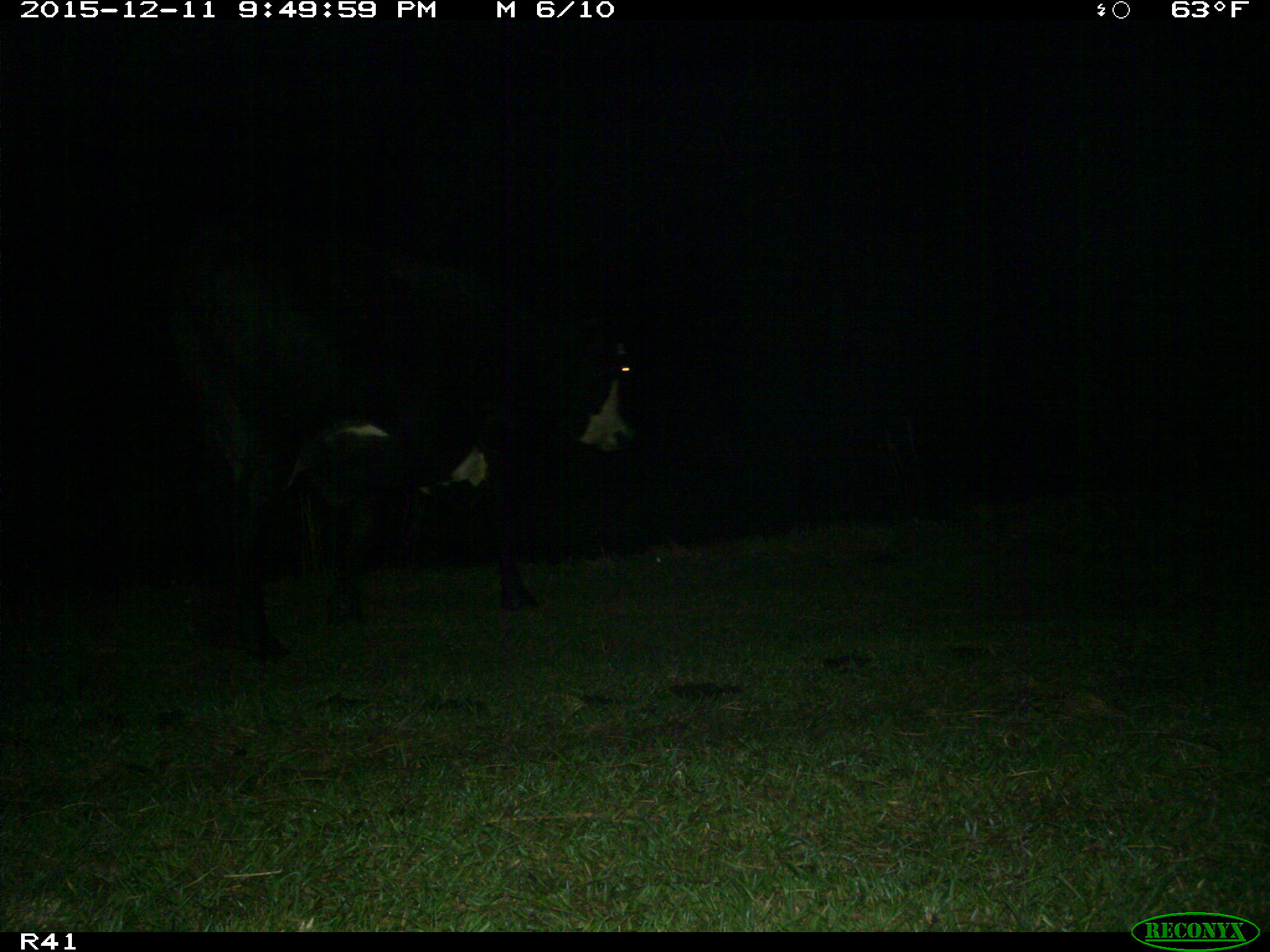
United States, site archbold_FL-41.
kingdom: Animalia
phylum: Chordata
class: Mammalia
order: Artiodactyla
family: Bovidae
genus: Bos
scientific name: Bos taurus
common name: domestic cow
Bos taurus (domestic cow).